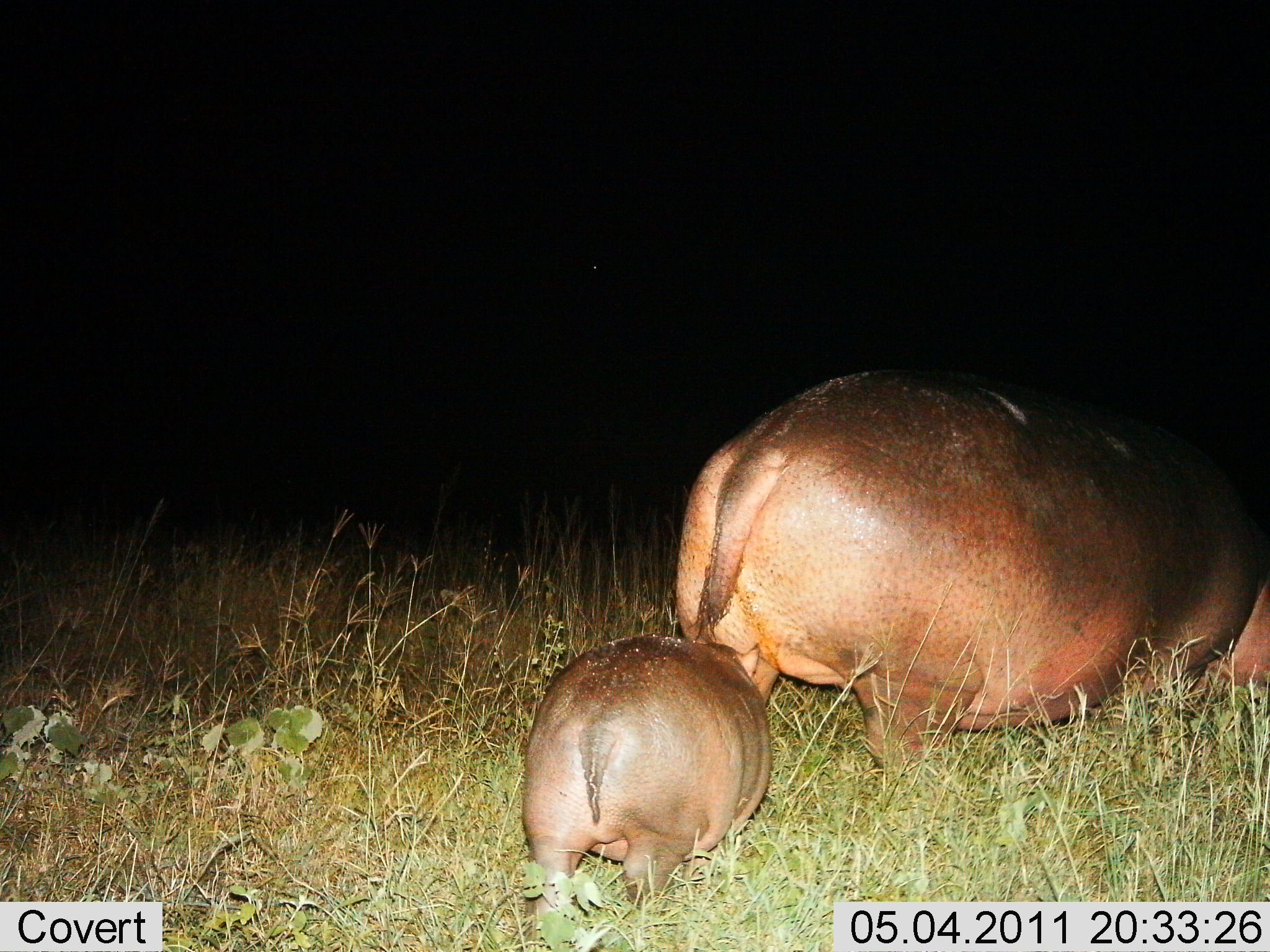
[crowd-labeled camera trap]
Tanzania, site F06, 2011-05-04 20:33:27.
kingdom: Animalia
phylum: Chordata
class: Mammalia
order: Artiodactyla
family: Hippopotamidae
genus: Hippopotamus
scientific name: Hippopotamus amphibius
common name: hippopotamus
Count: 2.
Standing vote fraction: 10%.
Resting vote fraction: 0%.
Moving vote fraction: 80%.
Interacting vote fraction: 0%.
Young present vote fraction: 100%.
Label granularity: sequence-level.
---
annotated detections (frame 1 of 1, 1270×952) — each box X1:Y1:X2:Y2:
animal: 667:363:1270:782; 506:632:775:946